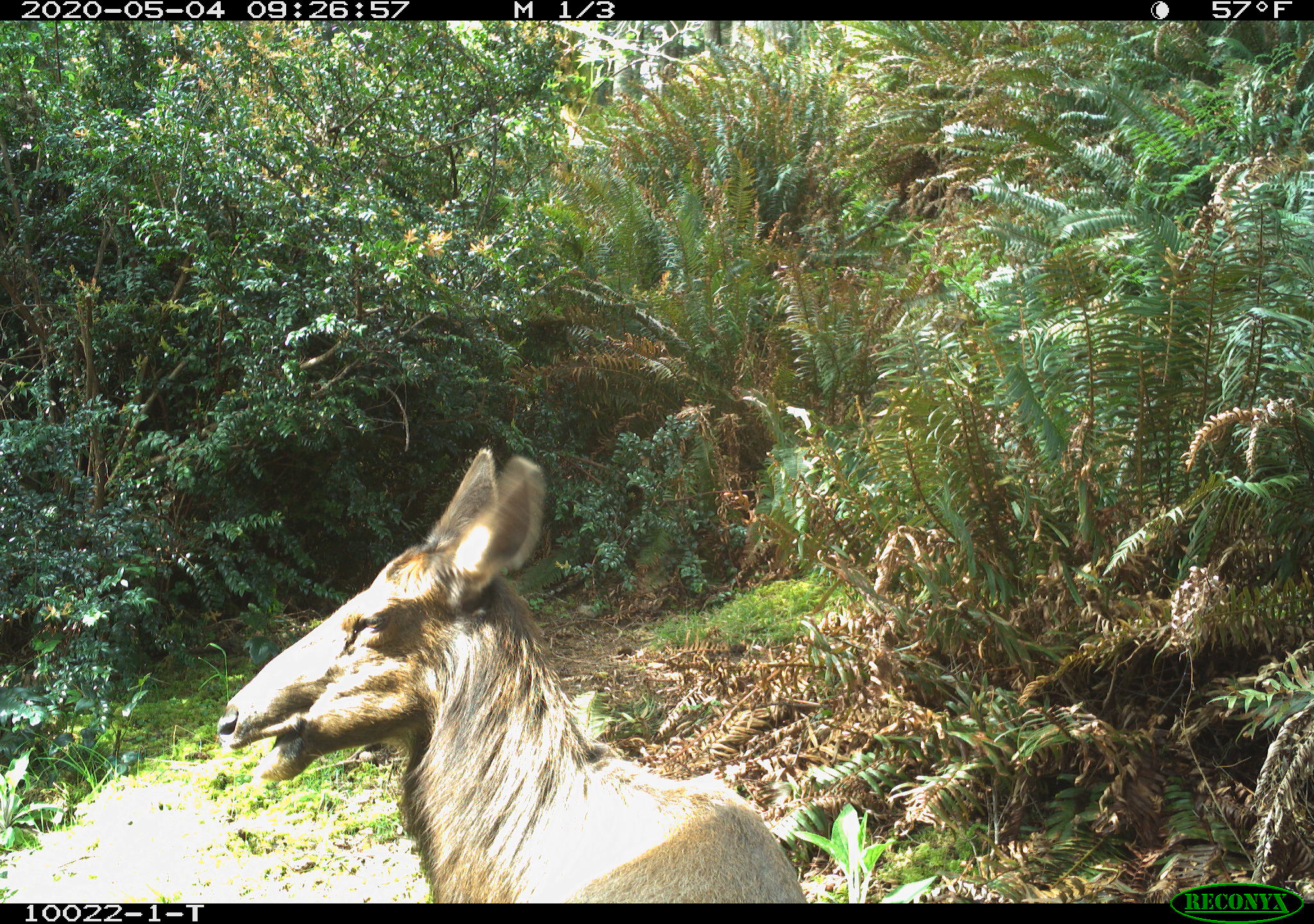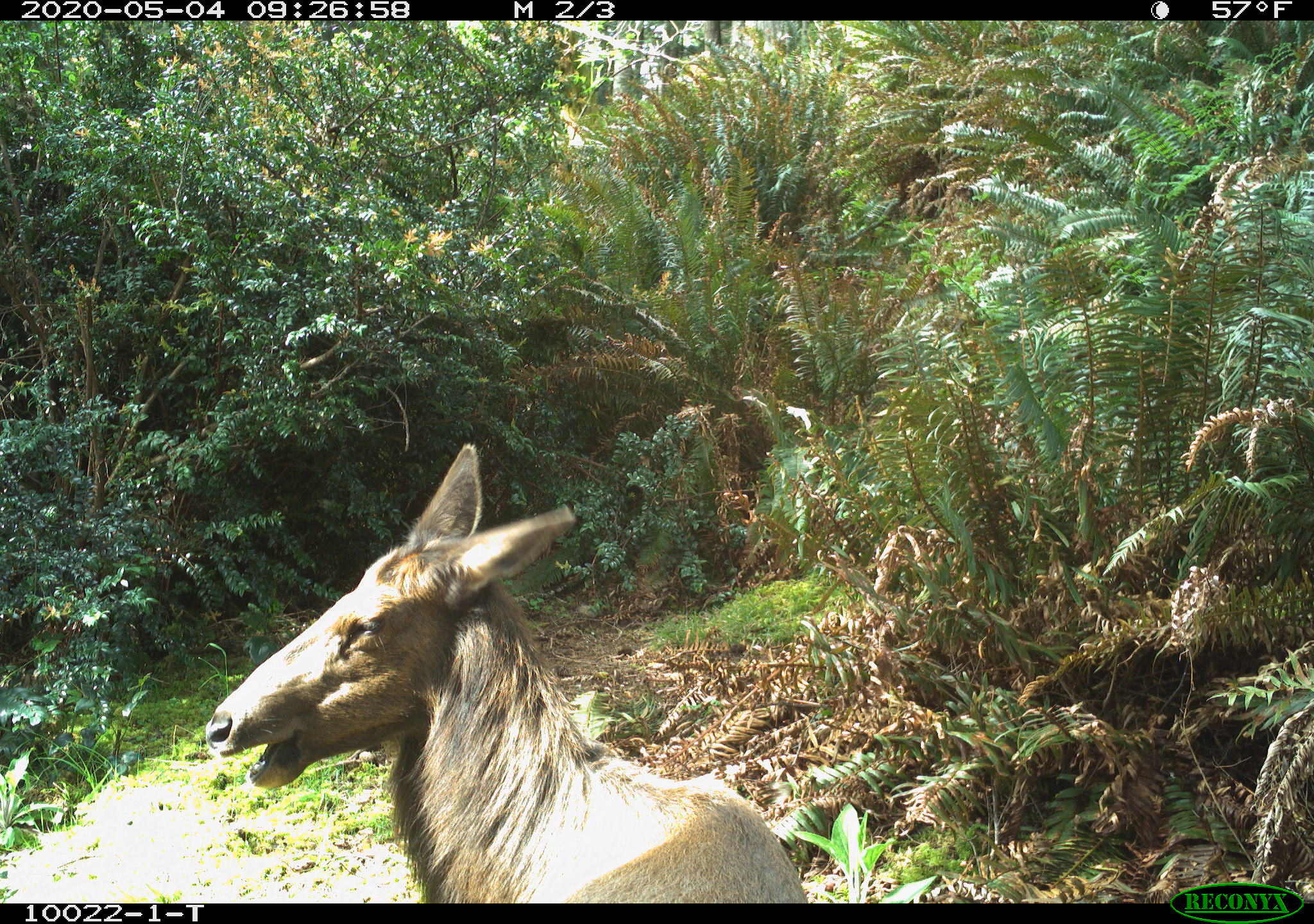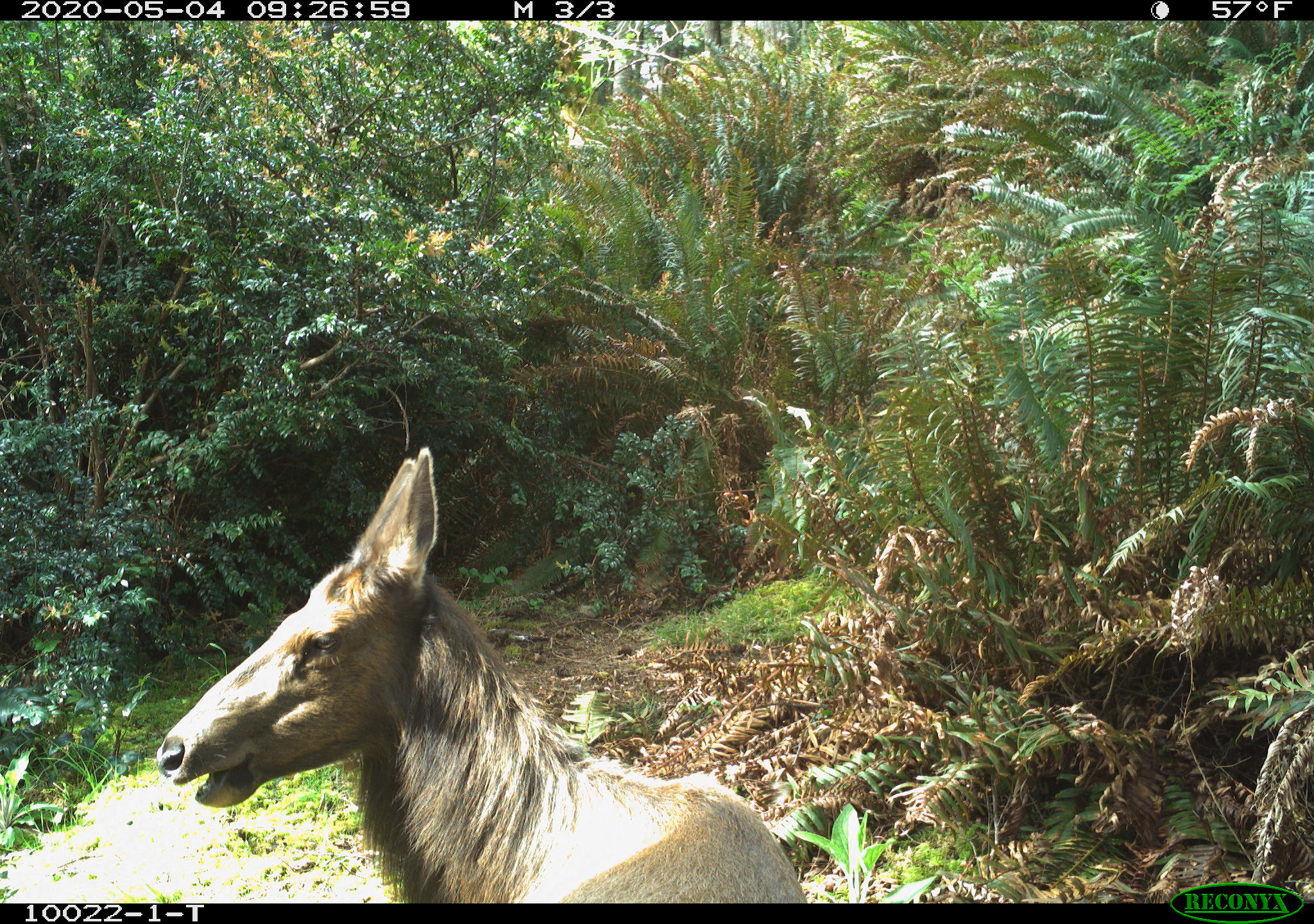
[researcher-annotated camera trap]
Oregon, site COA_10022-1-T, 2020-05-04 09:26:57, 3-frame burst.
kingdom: Animalia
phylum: Chordata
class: Mammalia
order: Artiodactyla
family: Cervidae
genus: Cervus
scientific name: Cervus canadensis roosevelti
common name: roosevelt elk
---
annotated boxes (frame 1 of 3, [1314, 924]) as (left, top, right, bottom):
roosevelt elk: (212, 433, 807, 895)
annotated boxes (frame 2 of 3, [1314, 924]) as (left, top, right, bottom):
roosevelt elk: (202, 437, 809, 899)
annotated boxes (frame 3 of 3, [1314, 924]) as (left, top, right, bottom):
roosevelt elk: (146, 441, 805, 899)